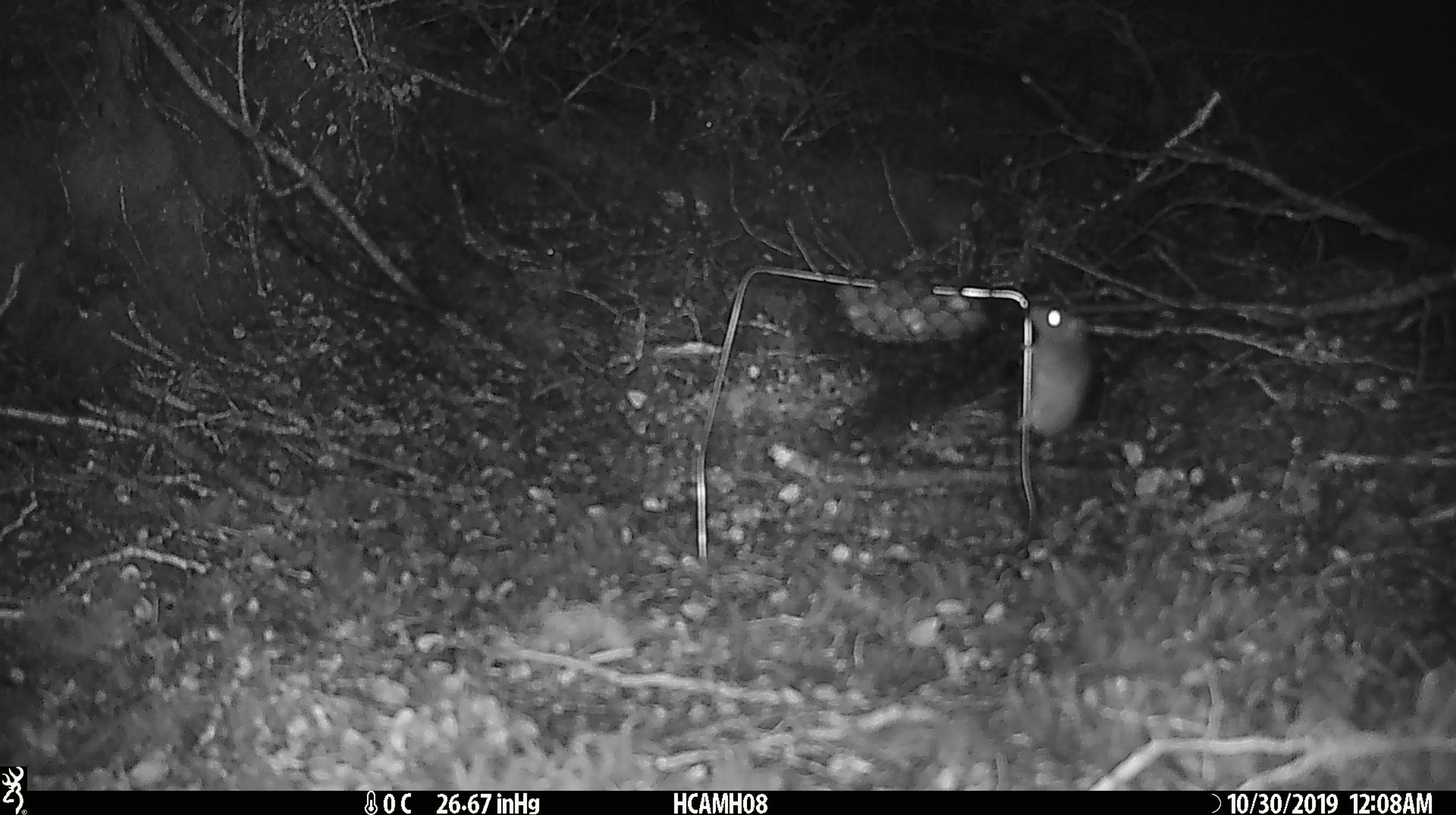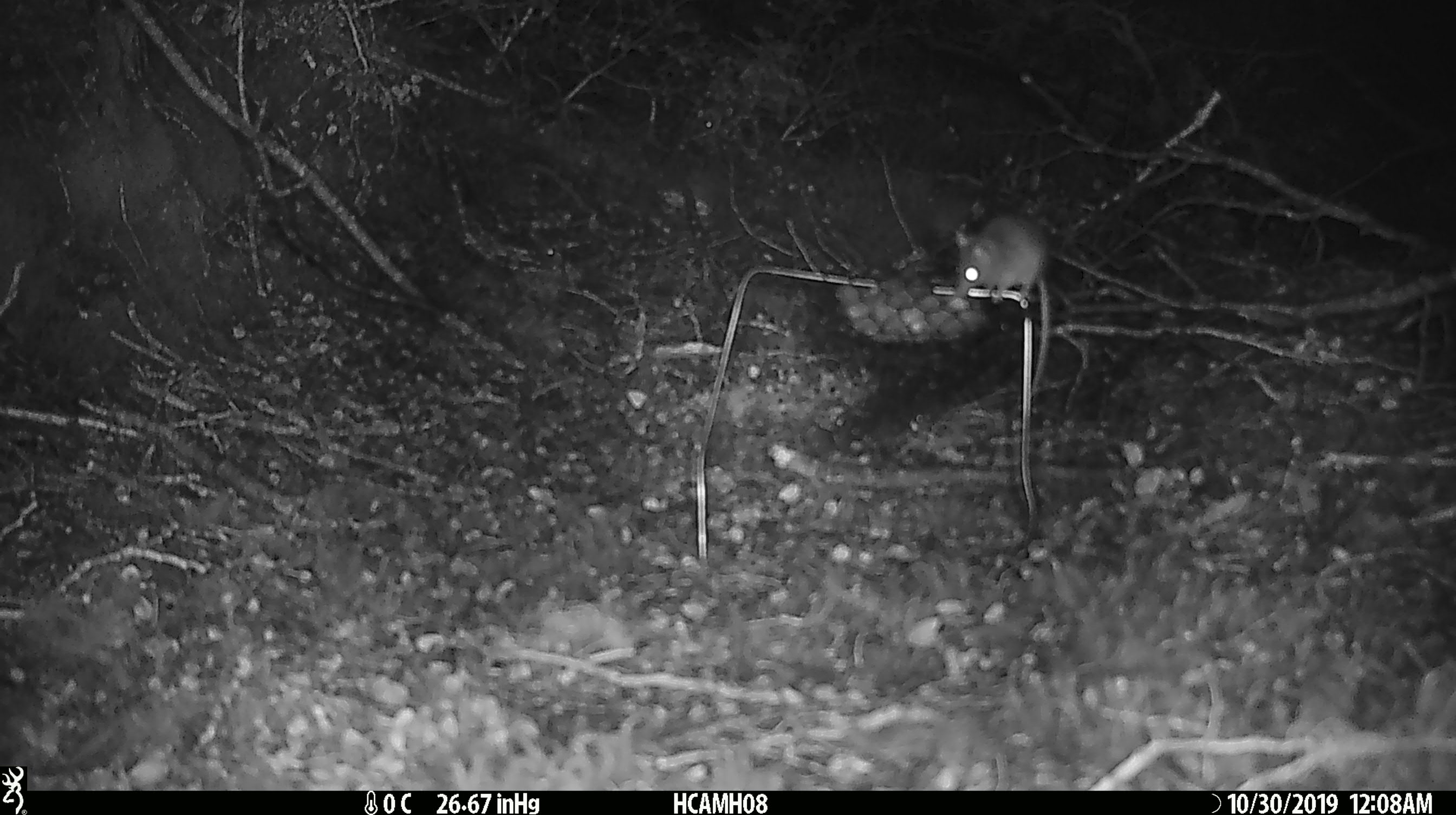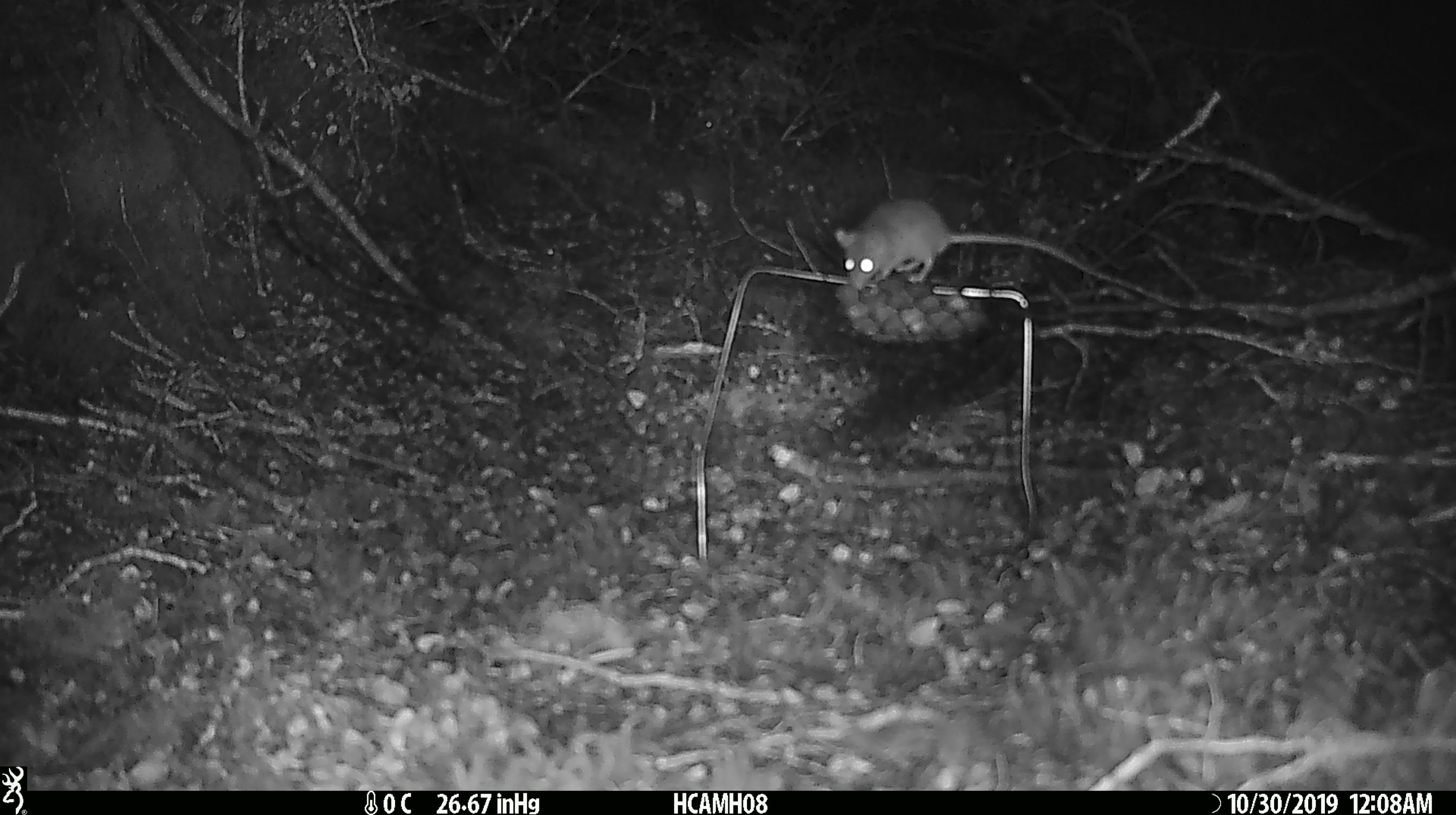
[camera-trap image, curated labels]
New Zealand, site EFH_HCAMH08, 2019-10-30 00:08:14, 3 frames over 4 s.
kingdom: Animalia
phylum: Chordata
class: Mammalia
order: Rodentia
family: Muridae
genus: Mus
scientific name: Mus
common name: mouse